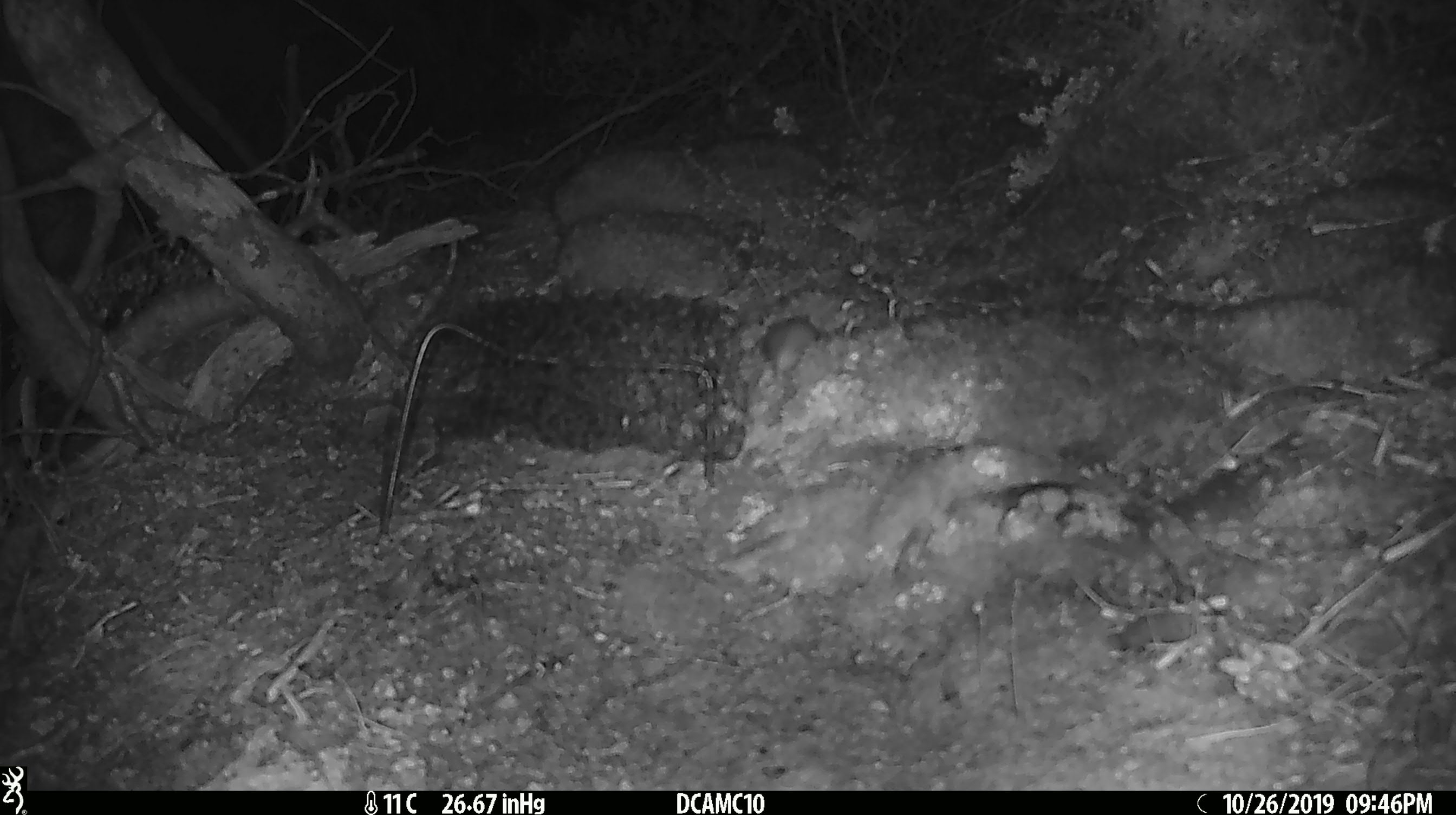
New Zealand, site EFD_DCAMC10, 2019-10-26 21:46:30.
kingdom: Animalia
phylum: Chordata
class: Mammalia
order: Rodentia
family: Muridae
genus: Mus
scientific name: Mus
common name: mouse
Mouse (Mus).